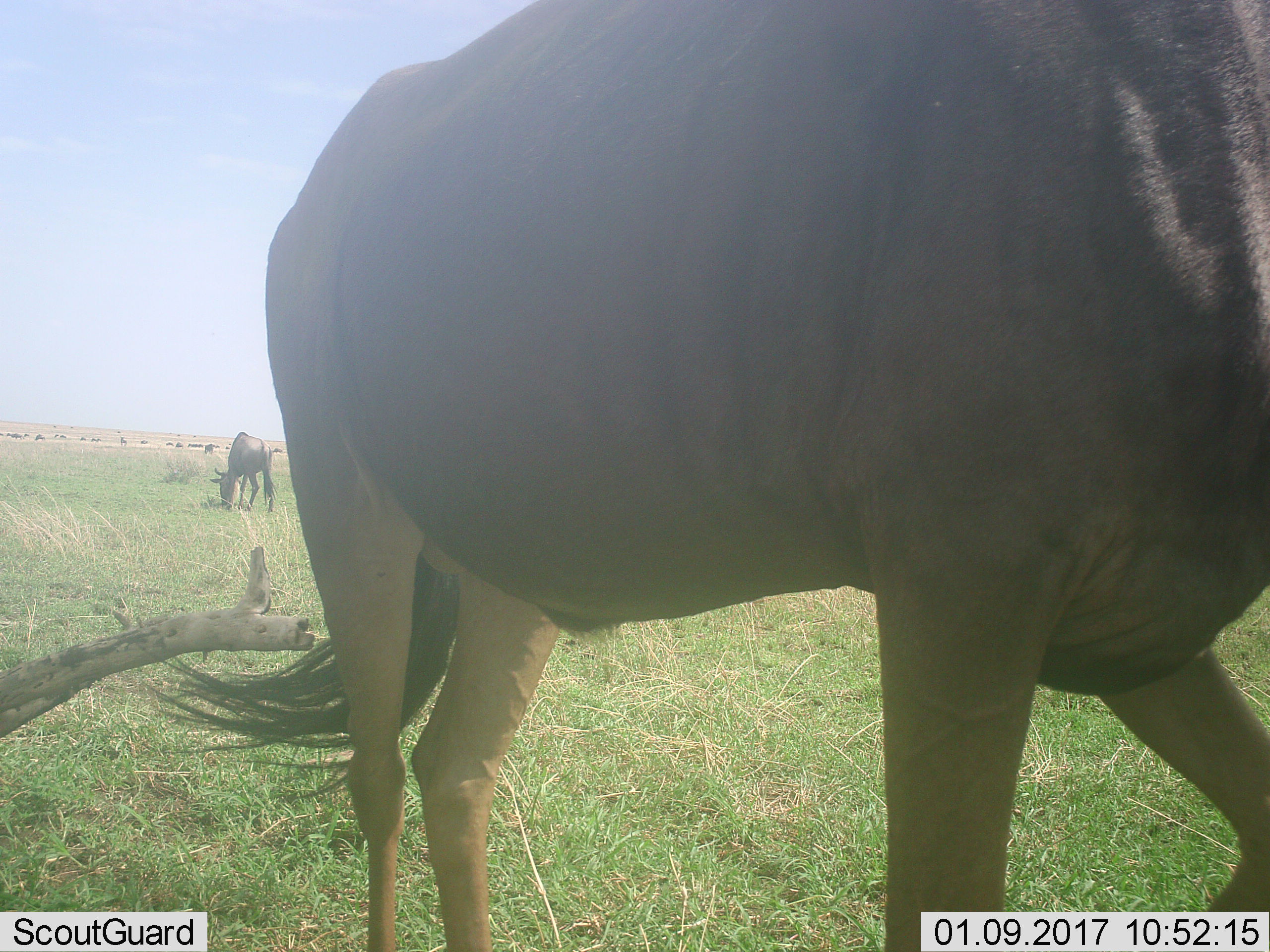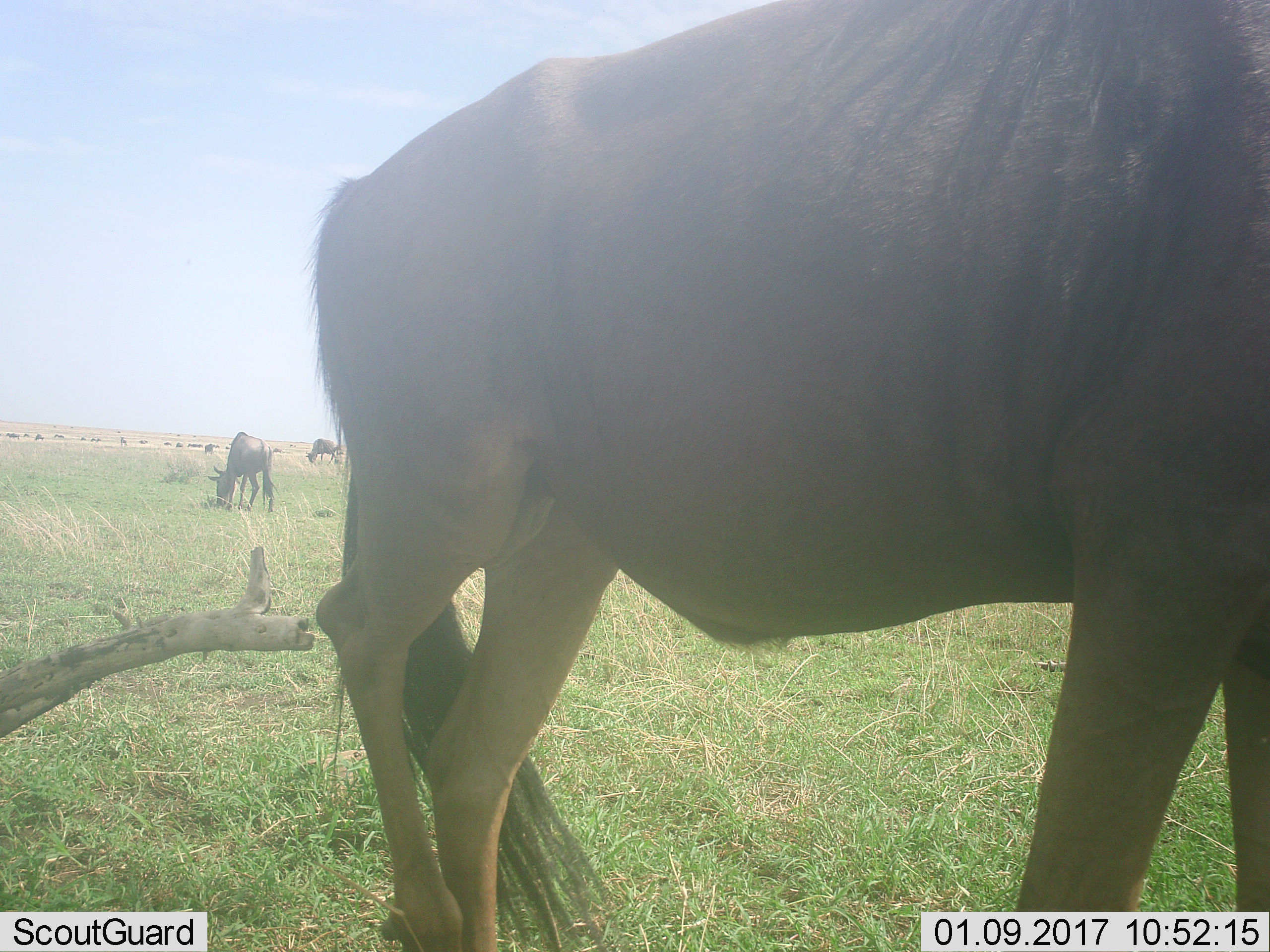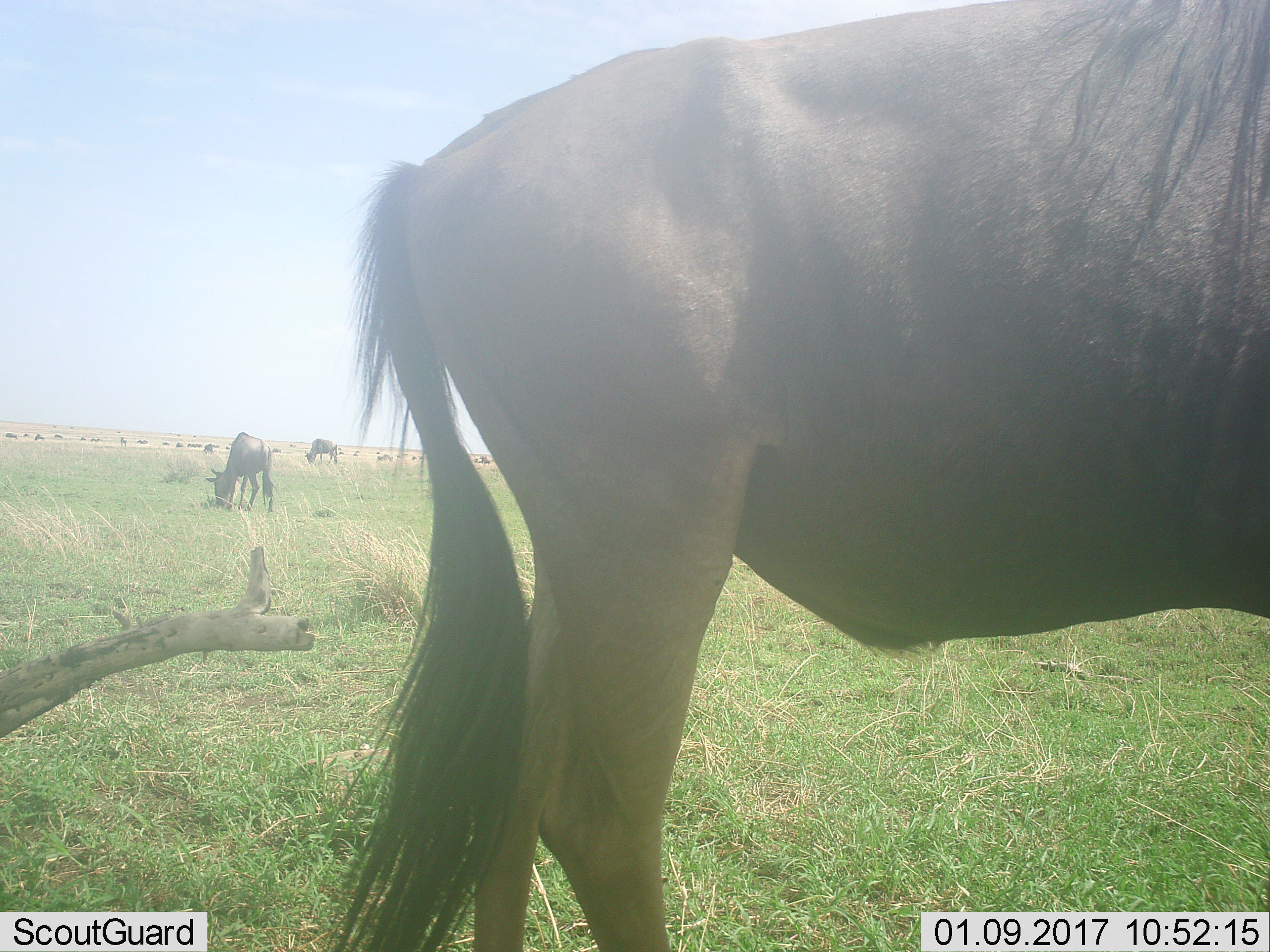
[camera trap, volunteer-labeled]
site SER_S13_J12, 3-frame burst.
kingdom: Animalia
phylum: Chordata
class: Mammalia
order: Artiodactyla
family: Bovidae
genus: Connochaetes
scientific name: Connochaetes taurinus taurinus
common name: blue wildebeest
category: wildebeestblue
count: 11-50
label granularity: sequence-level